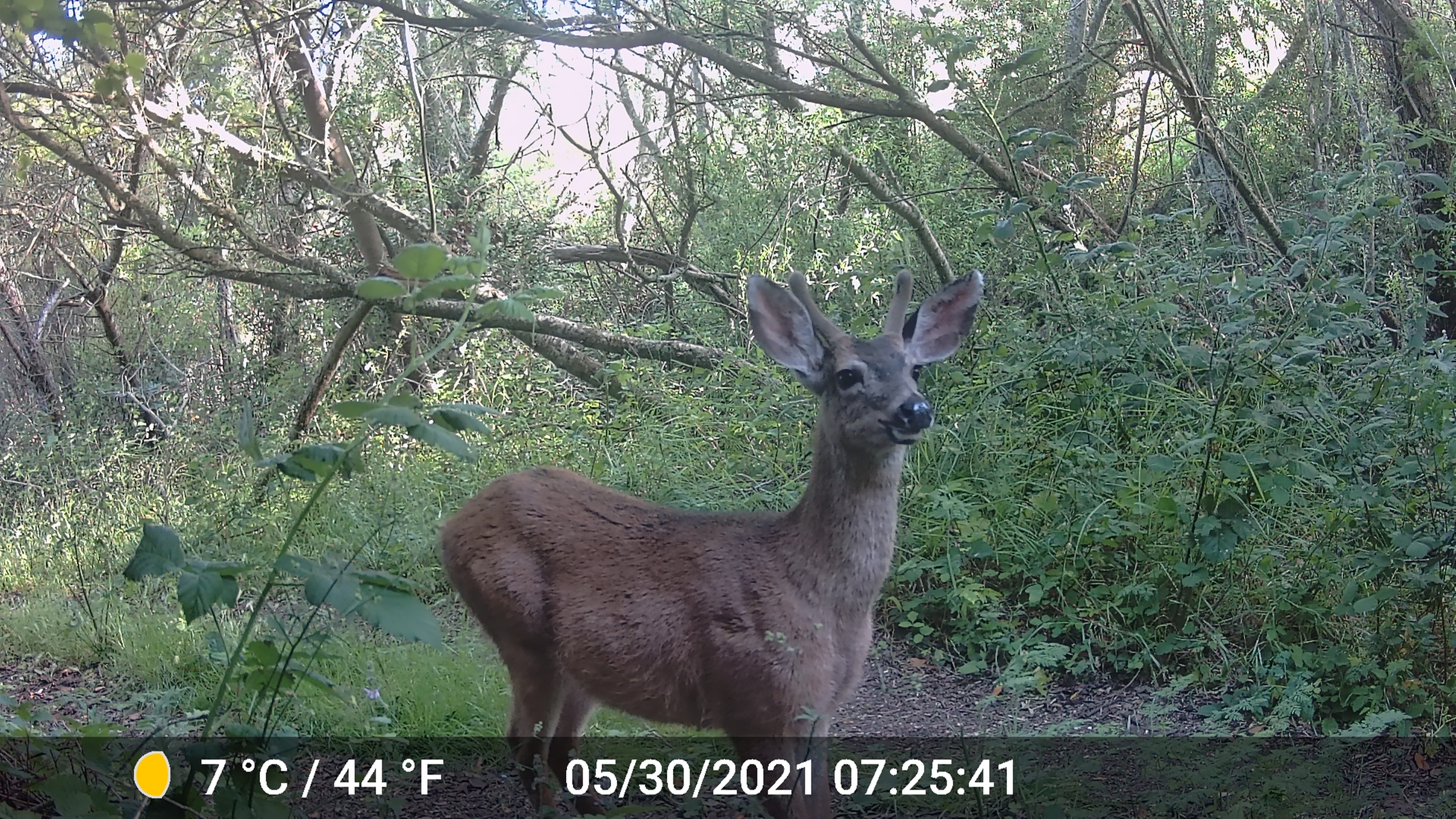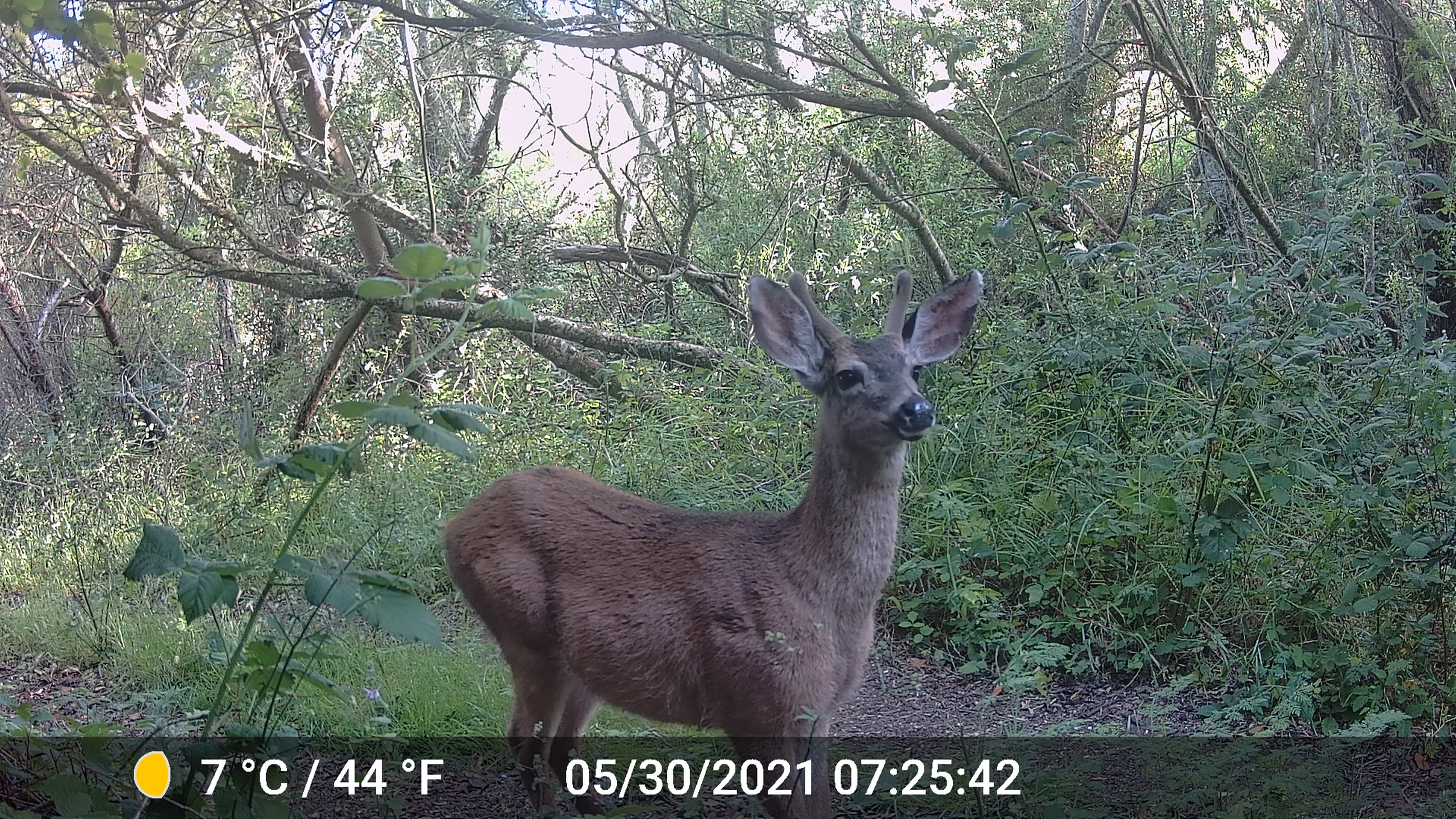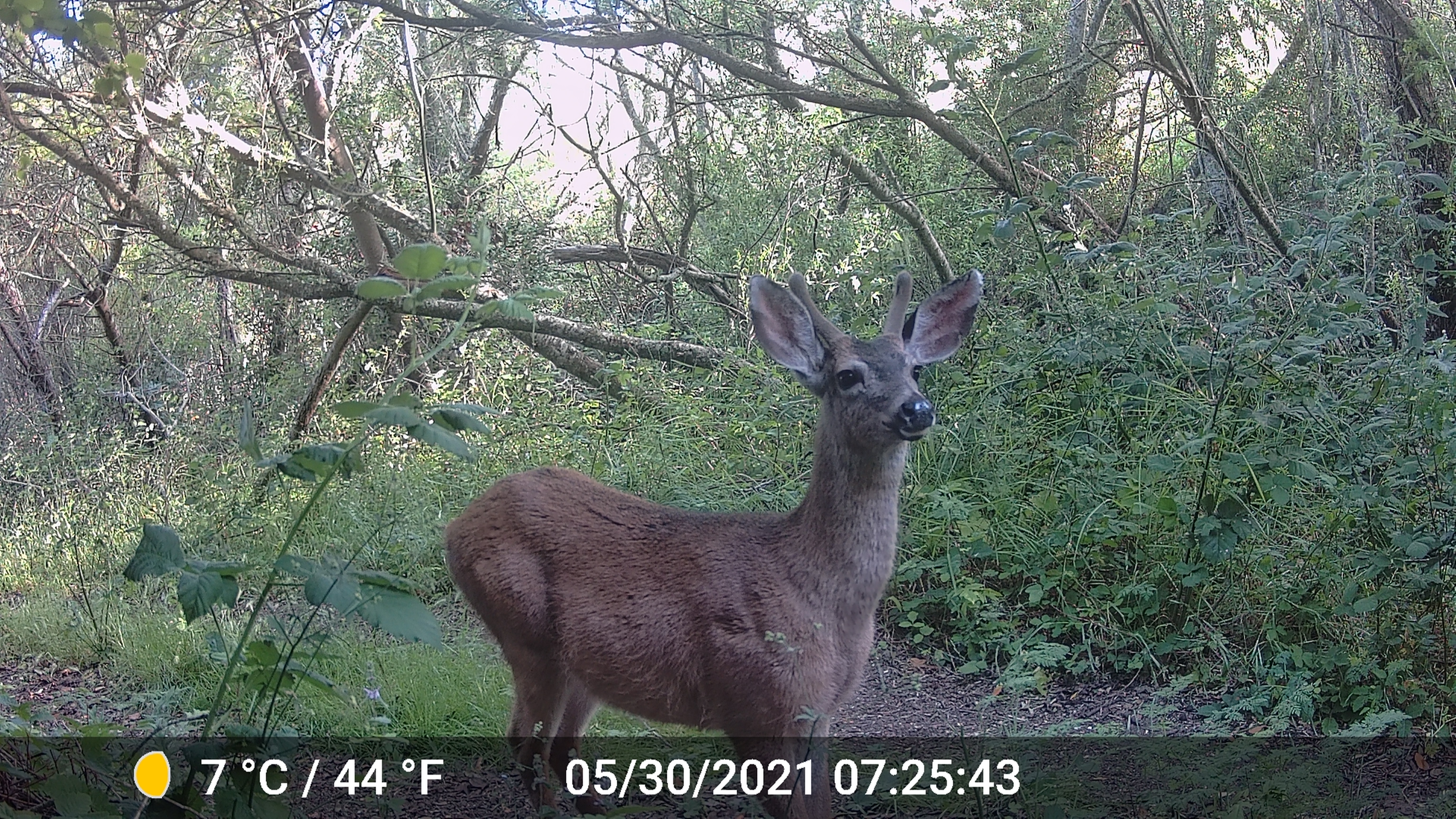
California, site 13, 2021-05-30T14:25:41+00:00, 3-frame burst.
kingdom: Animalia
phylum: Chordata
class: Mammalia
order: Artiodactyla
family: Cervidae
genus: Odocoileus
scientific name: Odocoileus hemionus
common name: mule deer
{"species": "mule deer (Odocoileus hemionus)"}